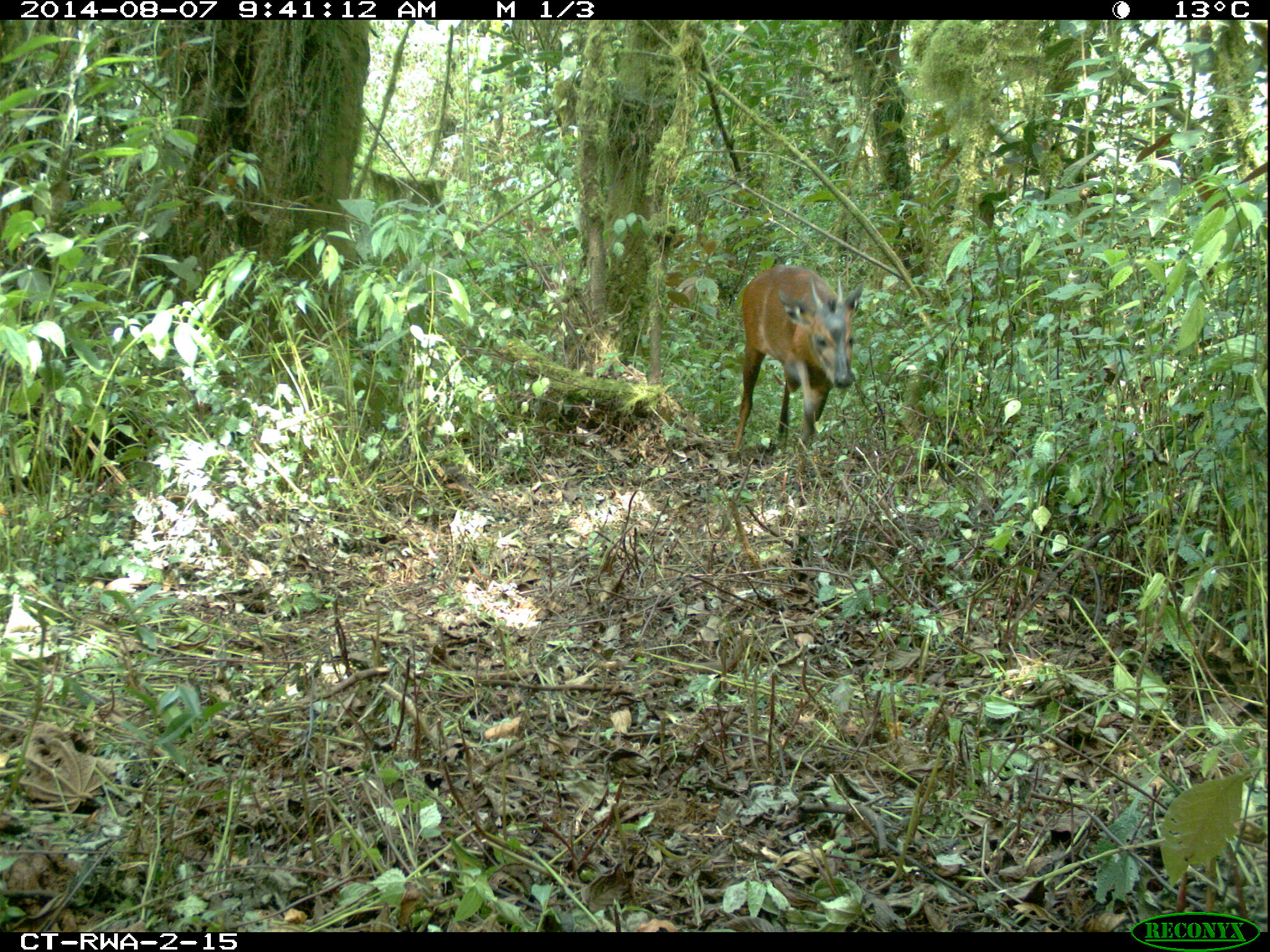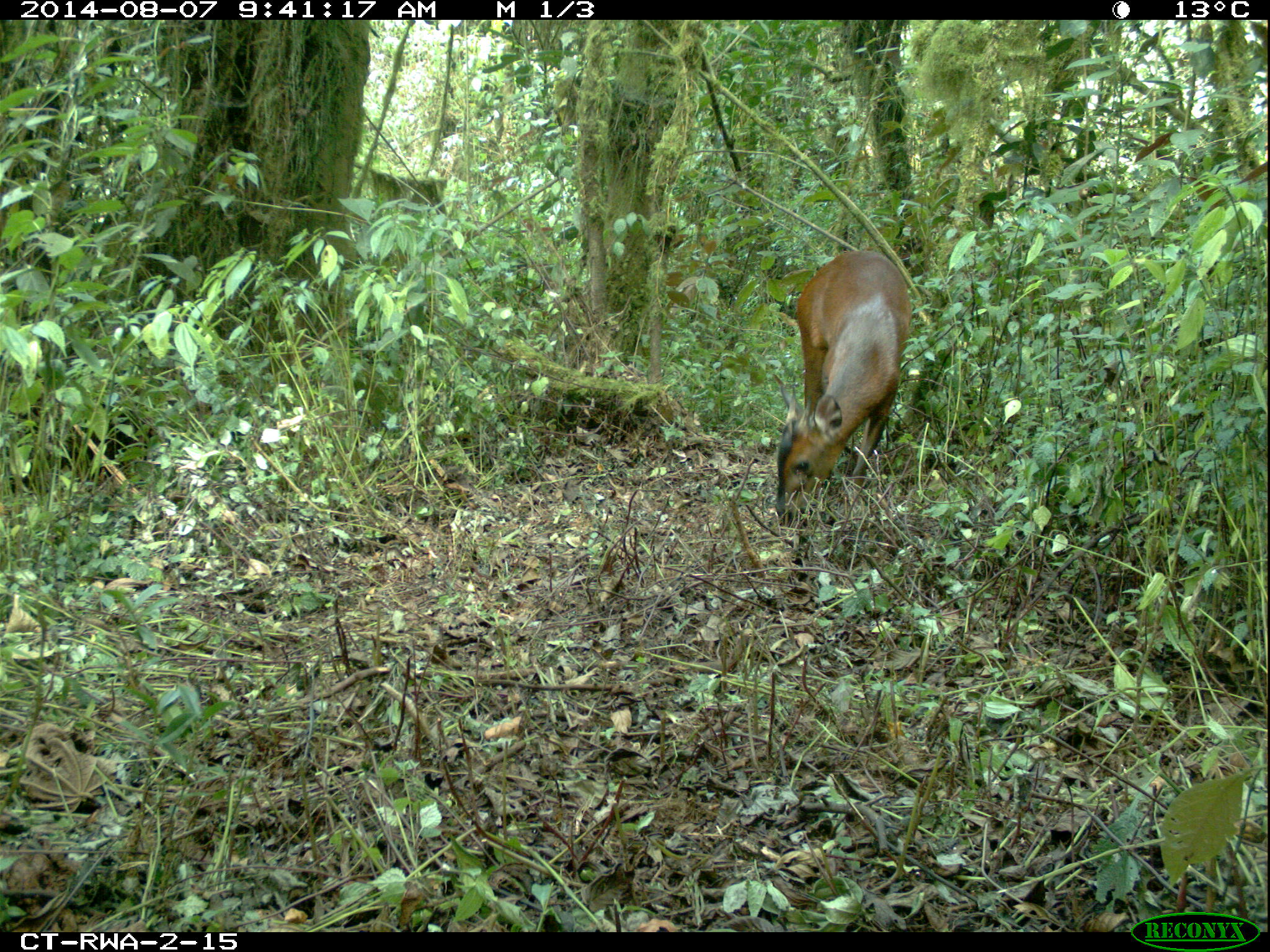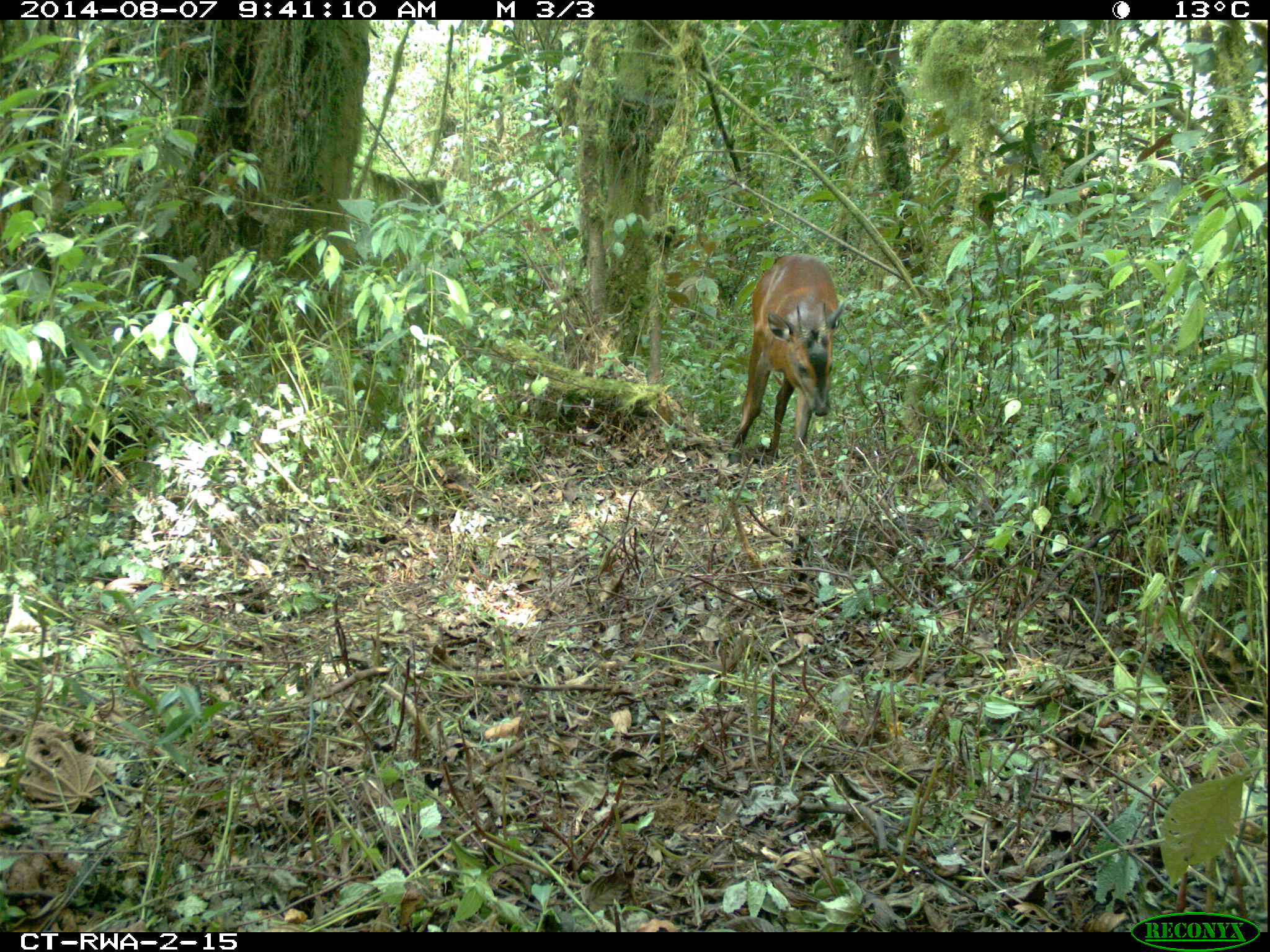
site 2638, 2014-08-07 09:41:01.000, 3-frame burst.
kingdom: Animalia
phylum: Chordata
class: Mammalia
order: Artiodactyla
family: Bovidae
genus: Cephalophus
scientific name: Cephalophus nigrifrons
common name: black-fronted duiker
Cephalophus nigrifrons (black-fronted duiker), count 1.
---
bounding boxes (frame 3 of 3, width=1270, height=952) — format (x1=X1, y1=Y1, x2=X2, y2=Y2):
cephalophus nigrifrons: (x1=729, y1=250, x2=850, y2=466)